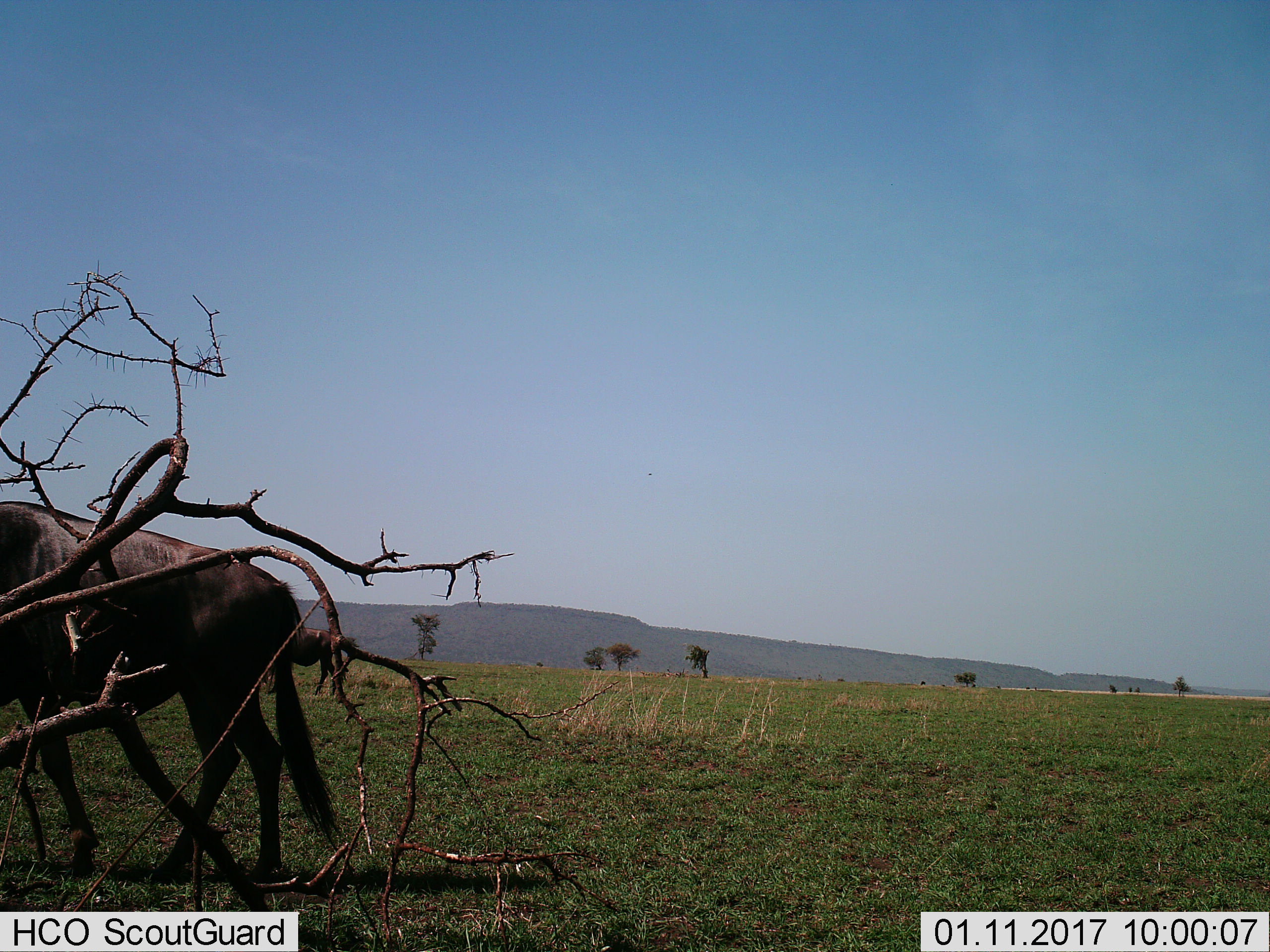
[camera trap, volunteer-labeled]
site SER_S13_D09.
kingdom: Animalia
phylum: Chordata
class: Mammalia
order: Artiodactyla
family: Bovidae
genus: Connochaetes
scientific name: Connochaetes taurinus taurinus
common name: blue wildebeest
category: wildebeestblue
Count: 2.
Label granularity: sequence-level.